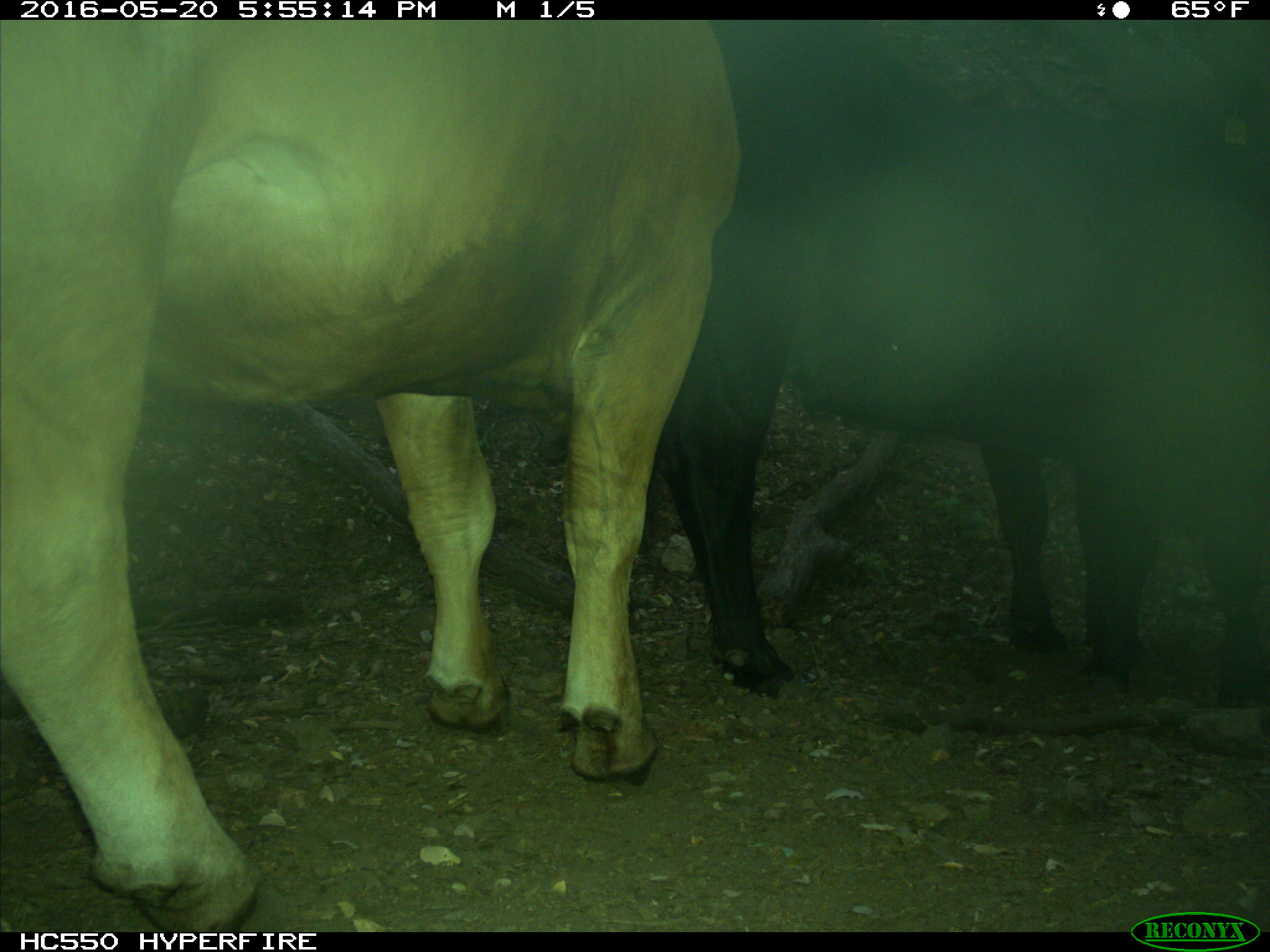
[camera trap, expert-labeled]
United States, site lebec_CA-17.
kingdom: Animalia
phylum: Chordata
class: Mammalia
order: Artiodactyla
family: Bovidae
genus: Bos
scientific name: Bos taurus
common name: domestic cow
Bos taurus (domestic cow).